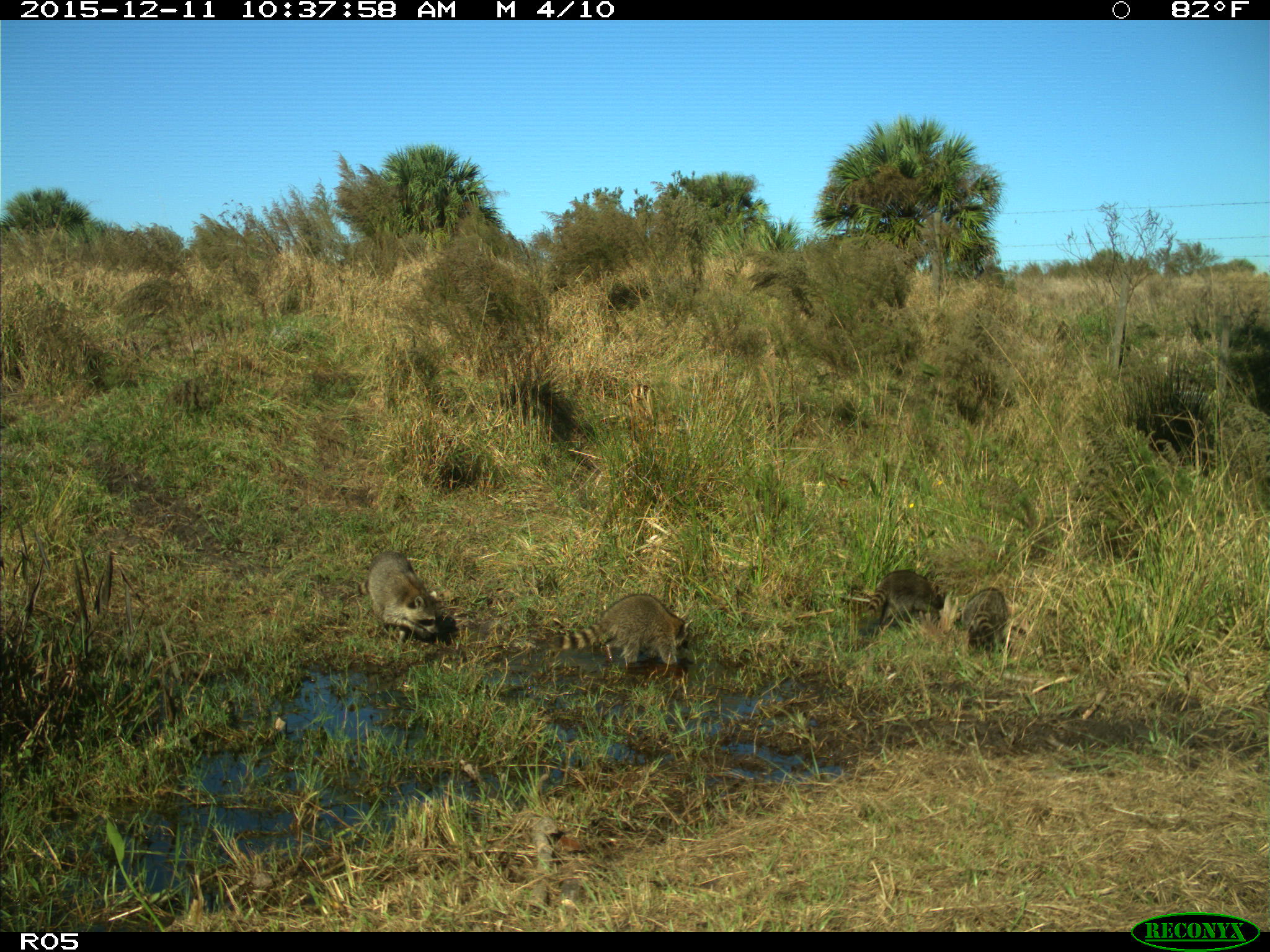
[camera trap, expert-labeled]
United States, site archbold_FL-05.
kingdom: Animalia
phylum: Chordata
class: Mammalia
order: Carnivora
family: Procyonidae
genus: Procyon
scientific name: Procyon lotor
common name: common raccoon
Procyon lotor (common raccoon).